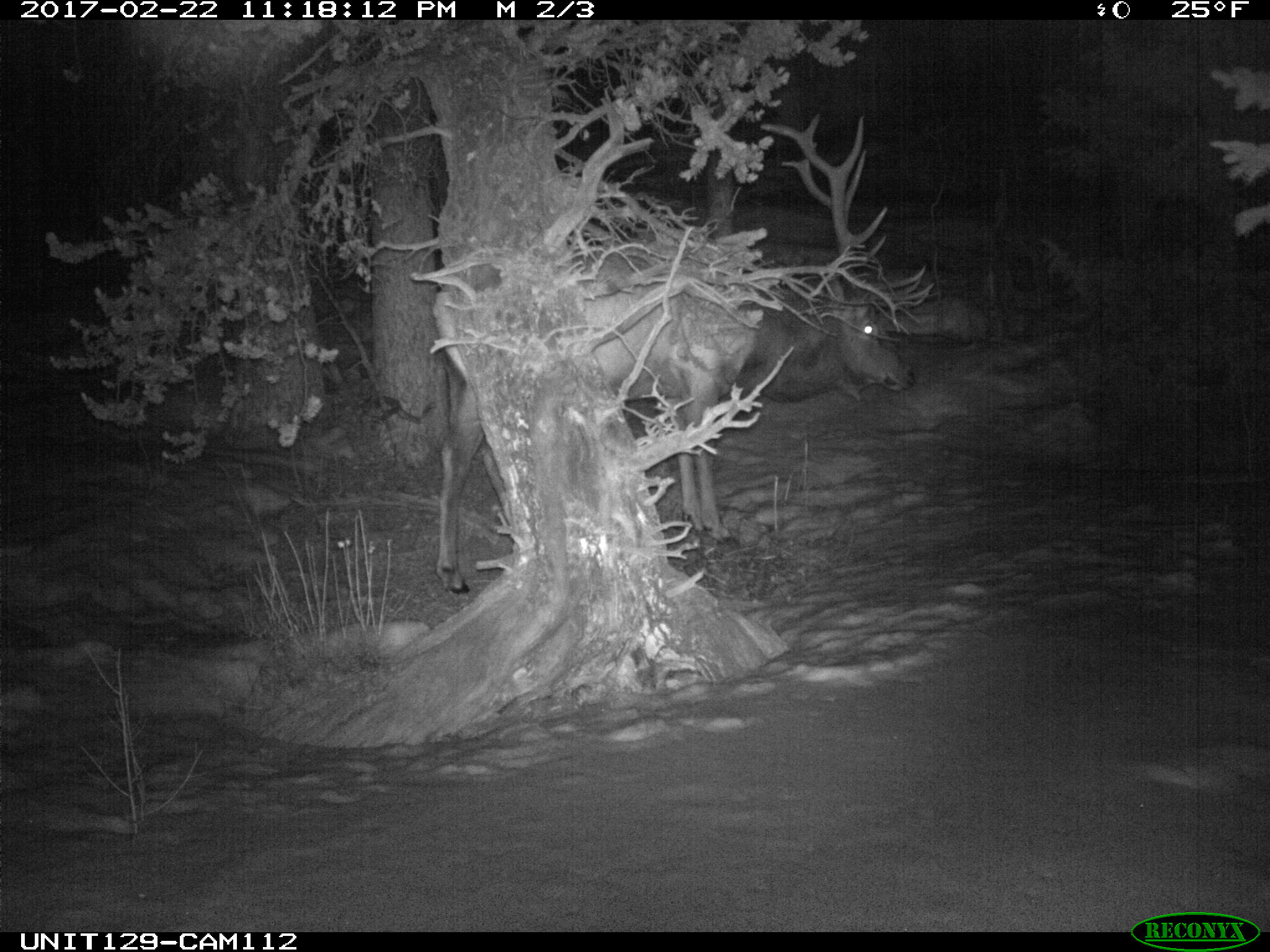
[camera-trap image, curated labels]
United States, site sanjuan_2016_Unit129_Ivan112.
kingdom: Animalia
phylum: Chordata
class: Mammalia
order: Artiodactyla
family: Cervidae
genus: Cervus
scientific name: Cervus elaphus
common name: red deer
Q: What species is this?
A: Cervus elaphus (red deer).